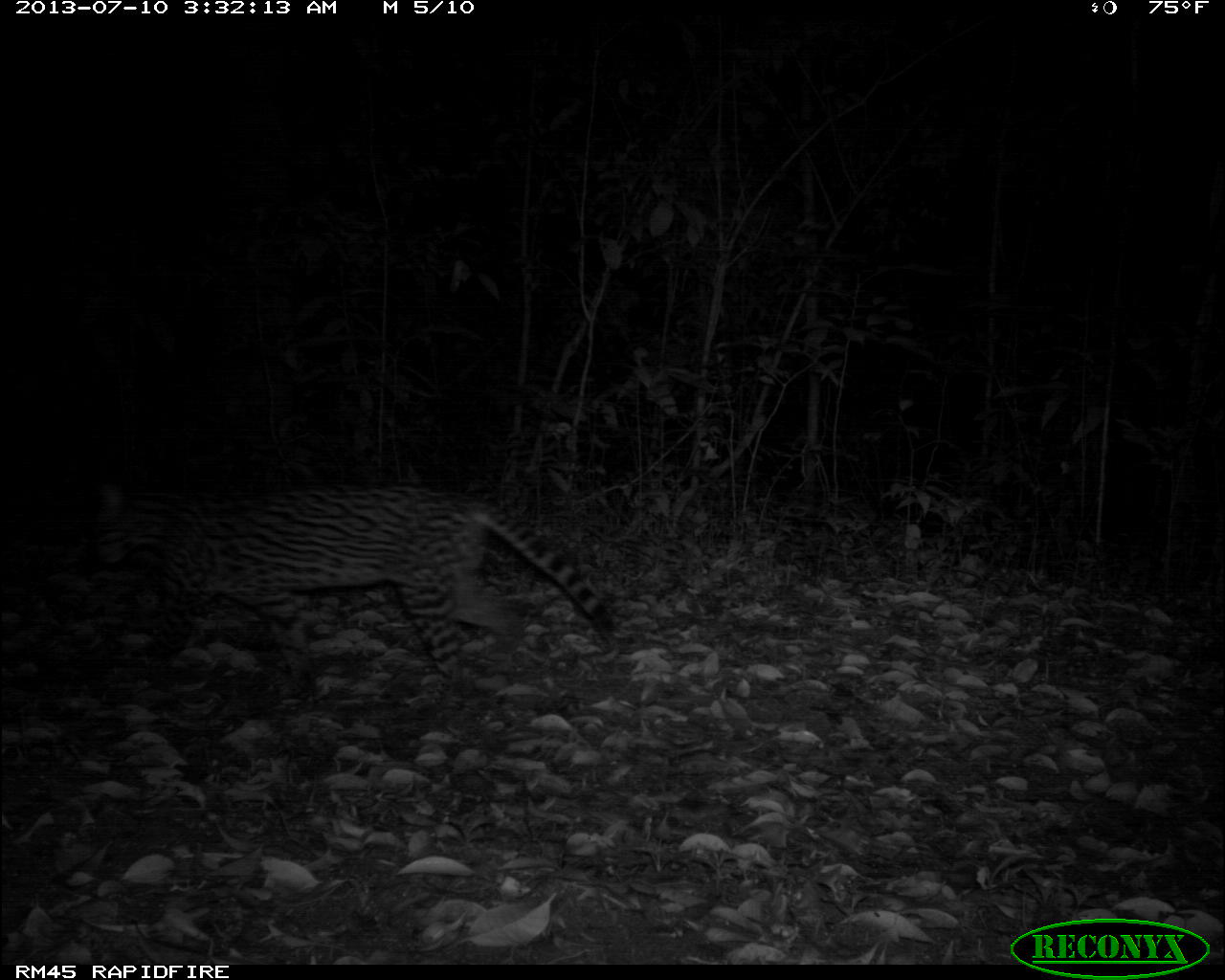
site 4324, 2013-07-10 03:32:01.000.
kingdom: Animalia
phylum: Chordata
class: Mammalia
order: Carnivora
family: Felidae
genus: Leopardus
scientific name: Leopardus pardalis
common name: ocelot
Leopardus pardalis (ocelot), count 1, sex female.